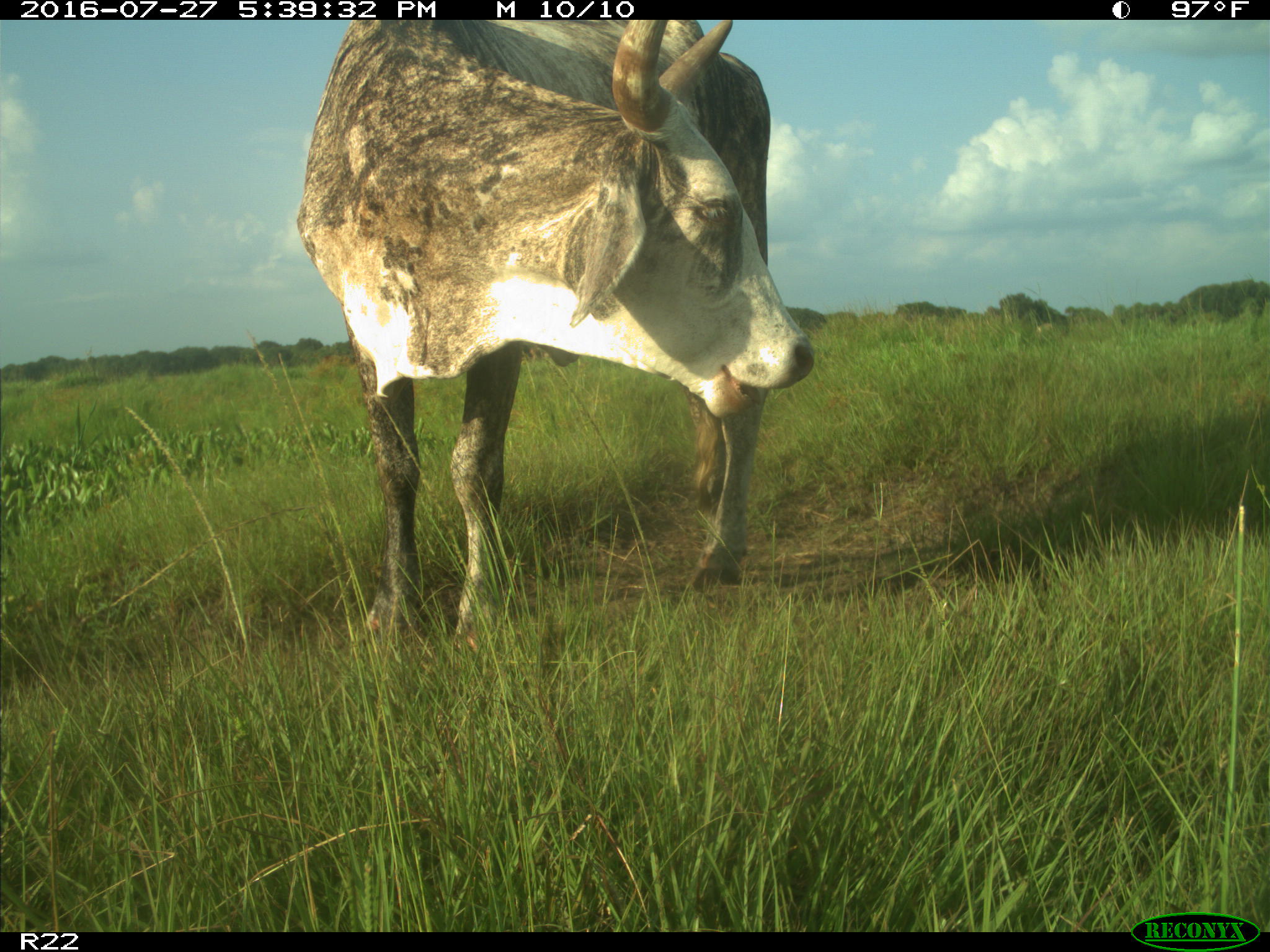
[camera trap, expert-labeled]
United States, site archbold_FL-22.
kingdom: Animalia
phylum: Chordata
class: Mammalia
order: Artiodactyla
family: Bovidae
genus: Bos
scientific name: Bos taurus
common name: domestic cow